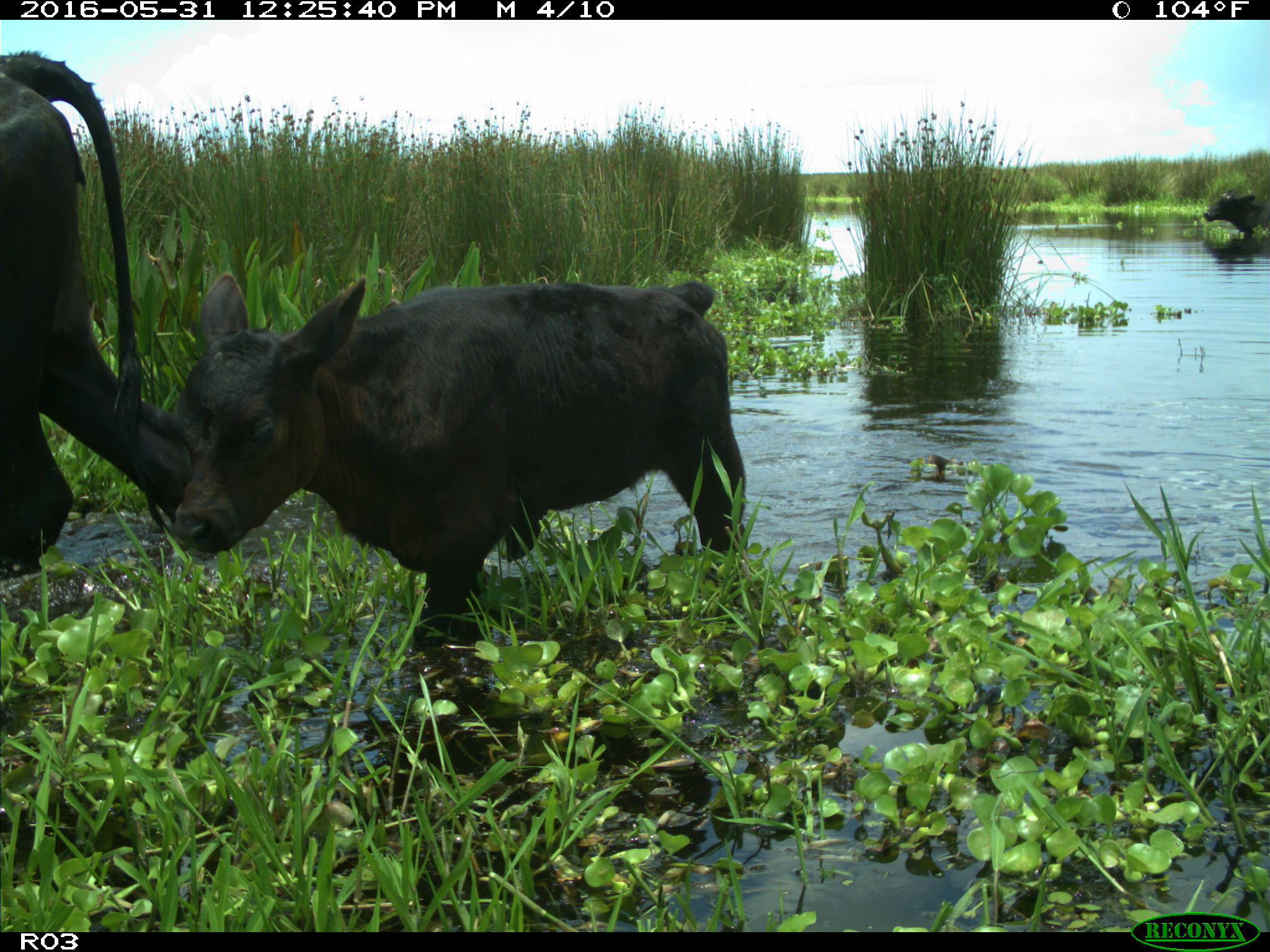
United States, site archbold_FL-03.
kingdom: Animalia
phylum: Chordata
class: Mammalia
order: Artiodactyla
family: Bovidae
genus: Bos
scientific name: Bos taurus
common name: domestic cow